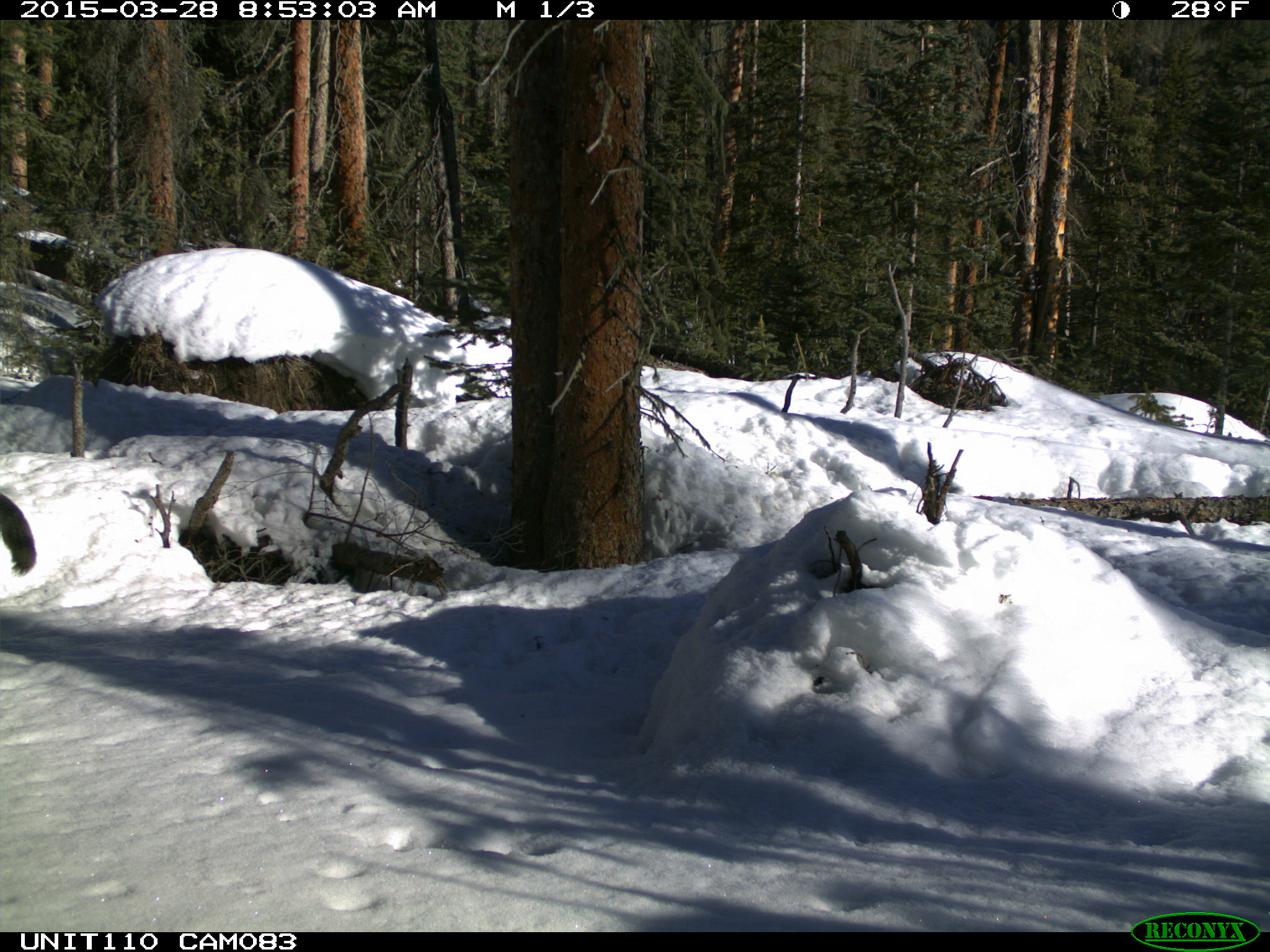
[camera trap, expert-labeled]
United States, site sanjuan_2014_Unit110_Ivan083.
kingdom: Animalia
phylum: Chordata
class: Mammalia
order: Carnivora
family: Canidae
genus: Canis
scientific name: Canis latrans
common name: coyote